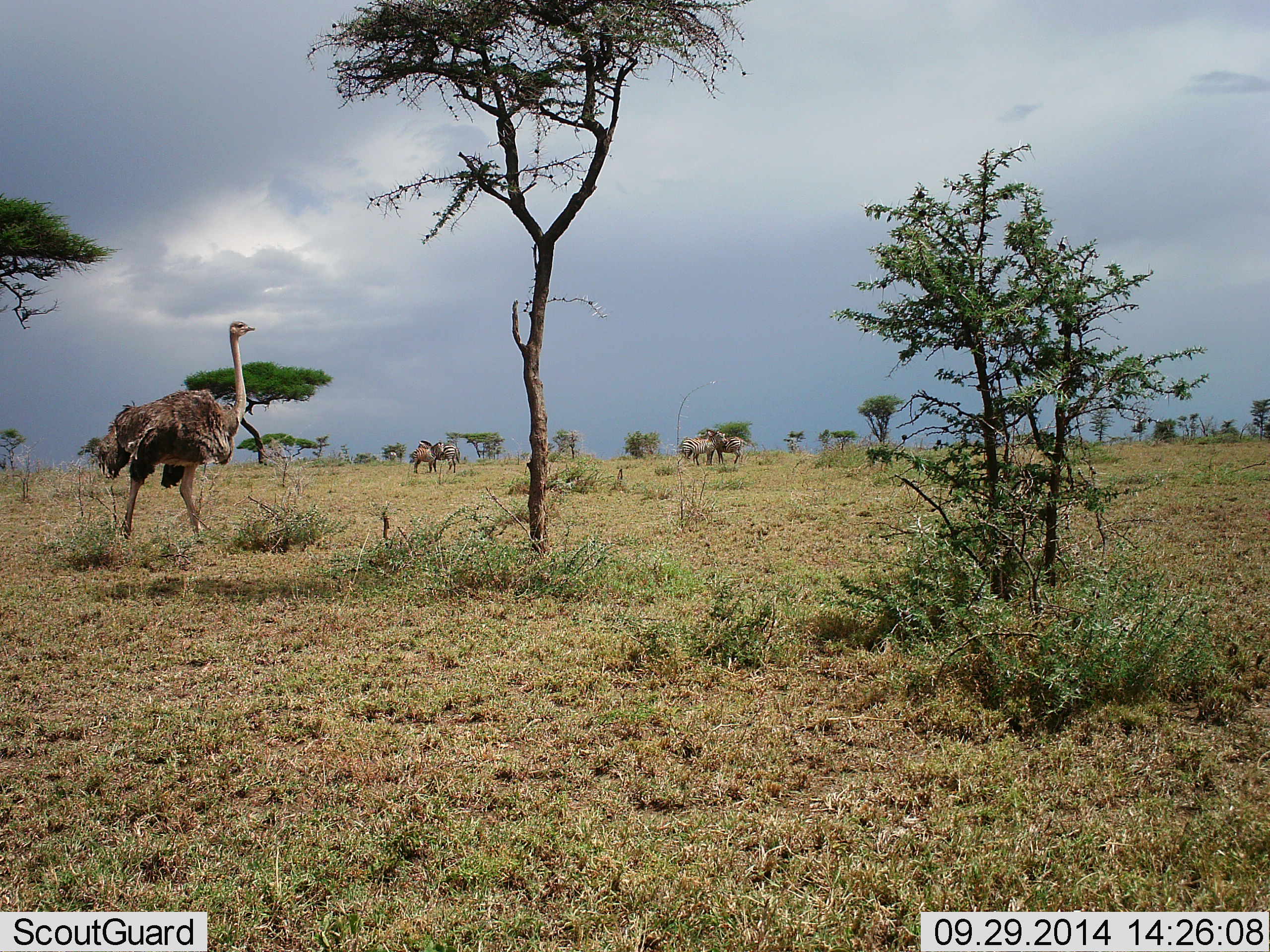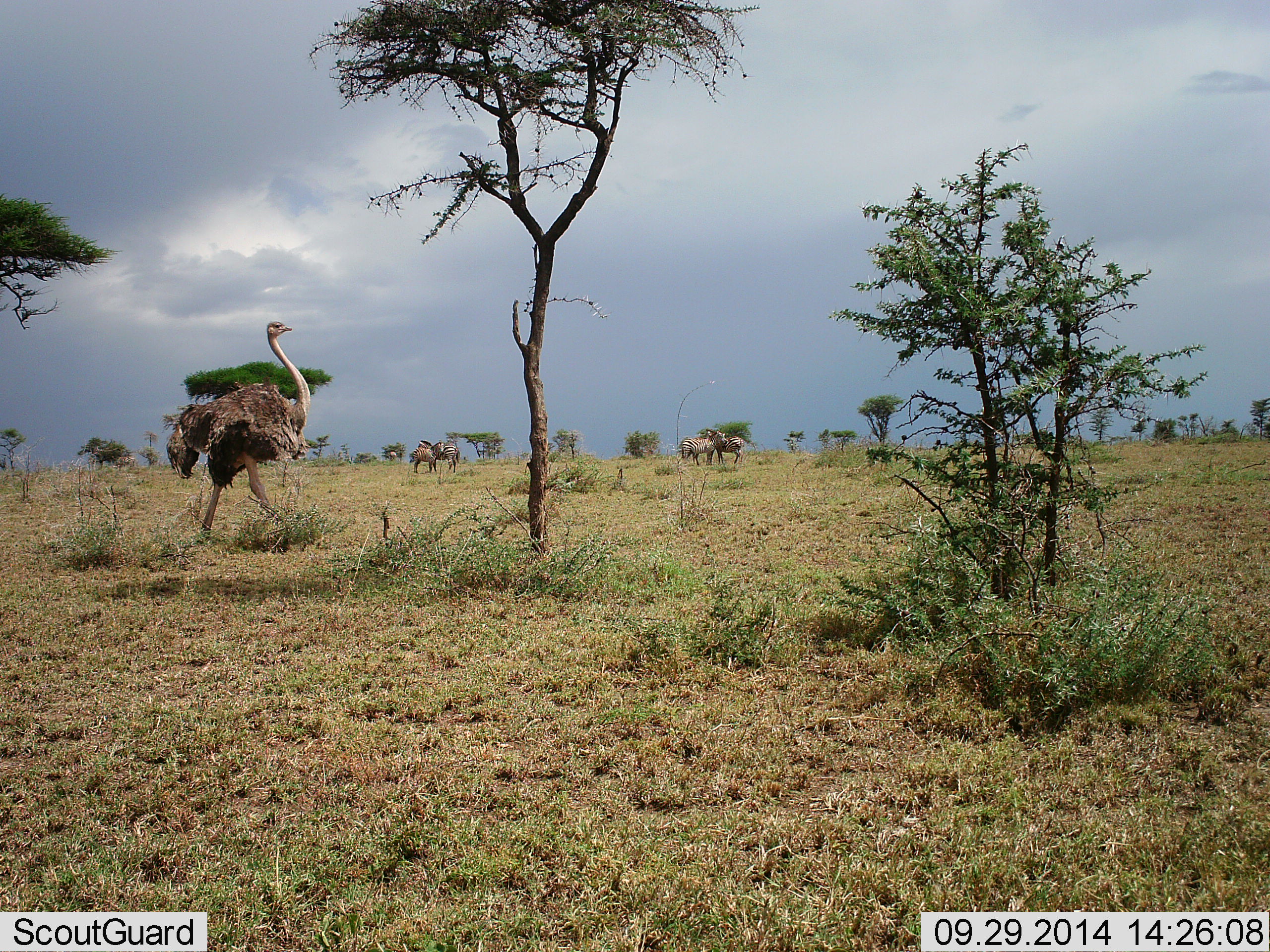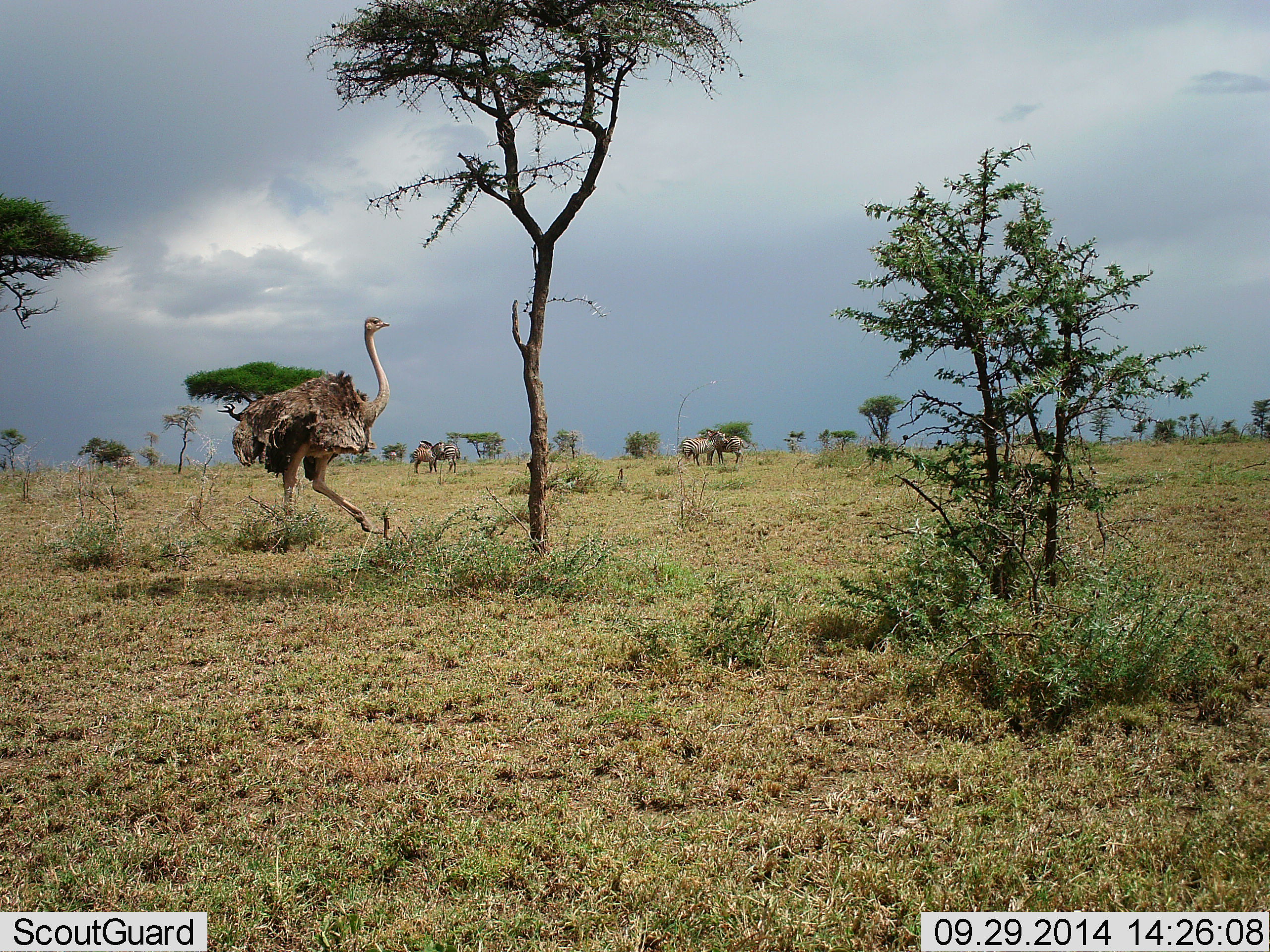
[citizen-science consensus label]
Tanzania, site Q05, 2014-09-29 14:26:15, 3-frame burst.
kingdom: Animalia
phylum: Chordata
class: Aves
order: Struthioniformes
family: Struthionidae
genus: Struthio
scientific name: Struthio camelus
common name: ostrich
Ostrich (Struthio camelus), count 1. Behavior (volunteer vote fractions): standing 0%, resting 0%, moving 100%, interacting 0%. Young present (vote fraction): 0%. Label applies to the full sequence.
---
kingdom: Animalia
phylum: Chordata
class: Mammalia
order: Perissodactyla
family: Equidae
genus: Equus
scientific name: Equus quagga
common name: plains zebra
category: zebra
Zebra (plains zebra) (Equus quagga), count 4. Behavior (volunteer vote fractions): standing 100%, resting 0%, moving 0%, interacting 0%. Young present (vote fraction): 0%. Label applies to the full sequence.